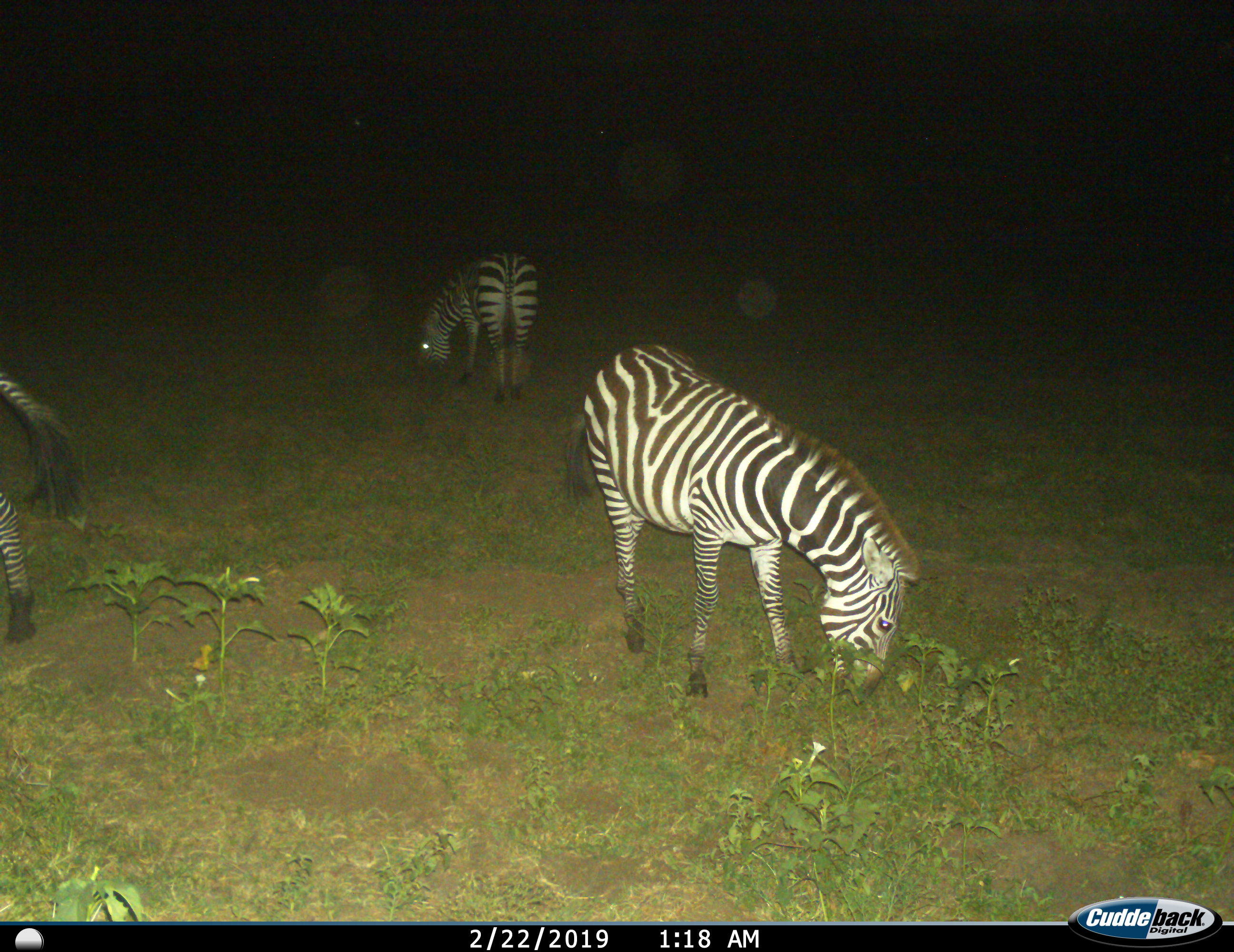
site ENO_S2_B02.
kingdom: Animalia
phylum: Chordata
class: Mammalia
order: Perissodactyla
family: Equidae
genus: Equus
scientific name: Equus quagga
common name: plains zebra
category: zebraplains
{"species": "zebraplains (plains zebra) (Equus quagga)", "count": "3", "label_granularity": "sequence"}